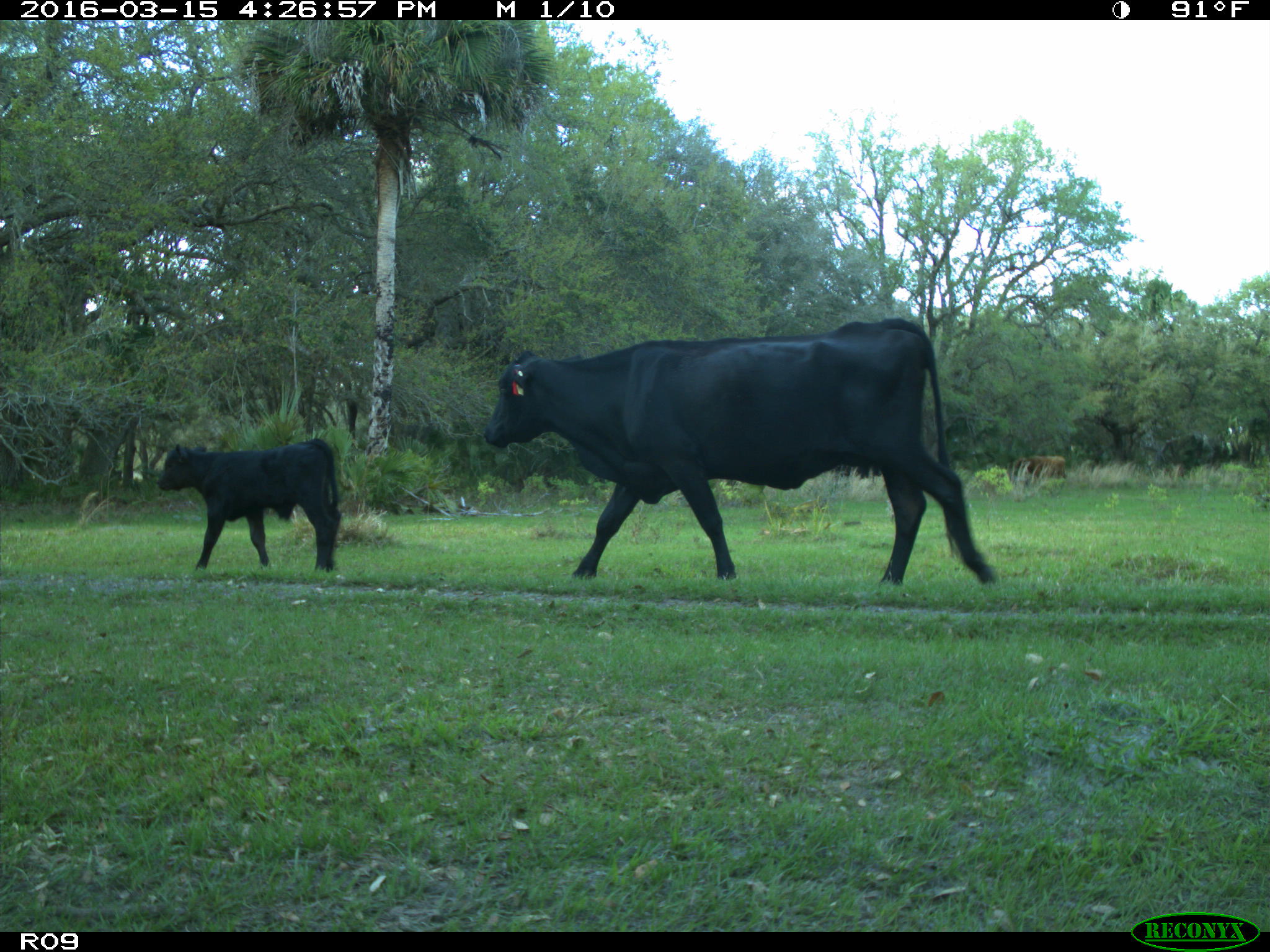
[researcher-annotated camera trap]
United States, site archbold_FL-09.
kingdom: Animalia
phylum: Chordata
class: Mammalia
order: Artiodactyla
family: Bovidae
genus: Bos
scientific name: Bos taurus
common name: domestic cow